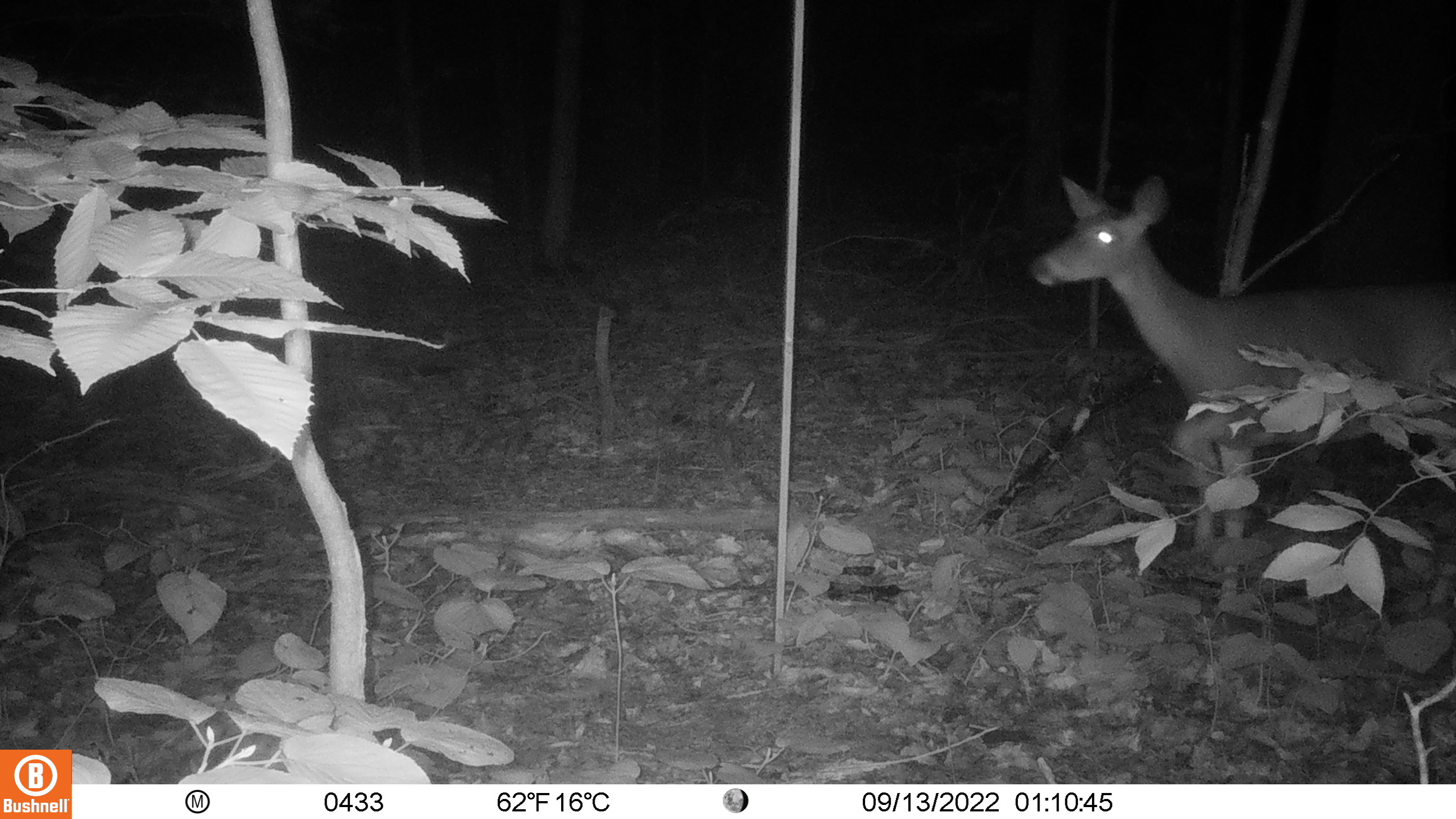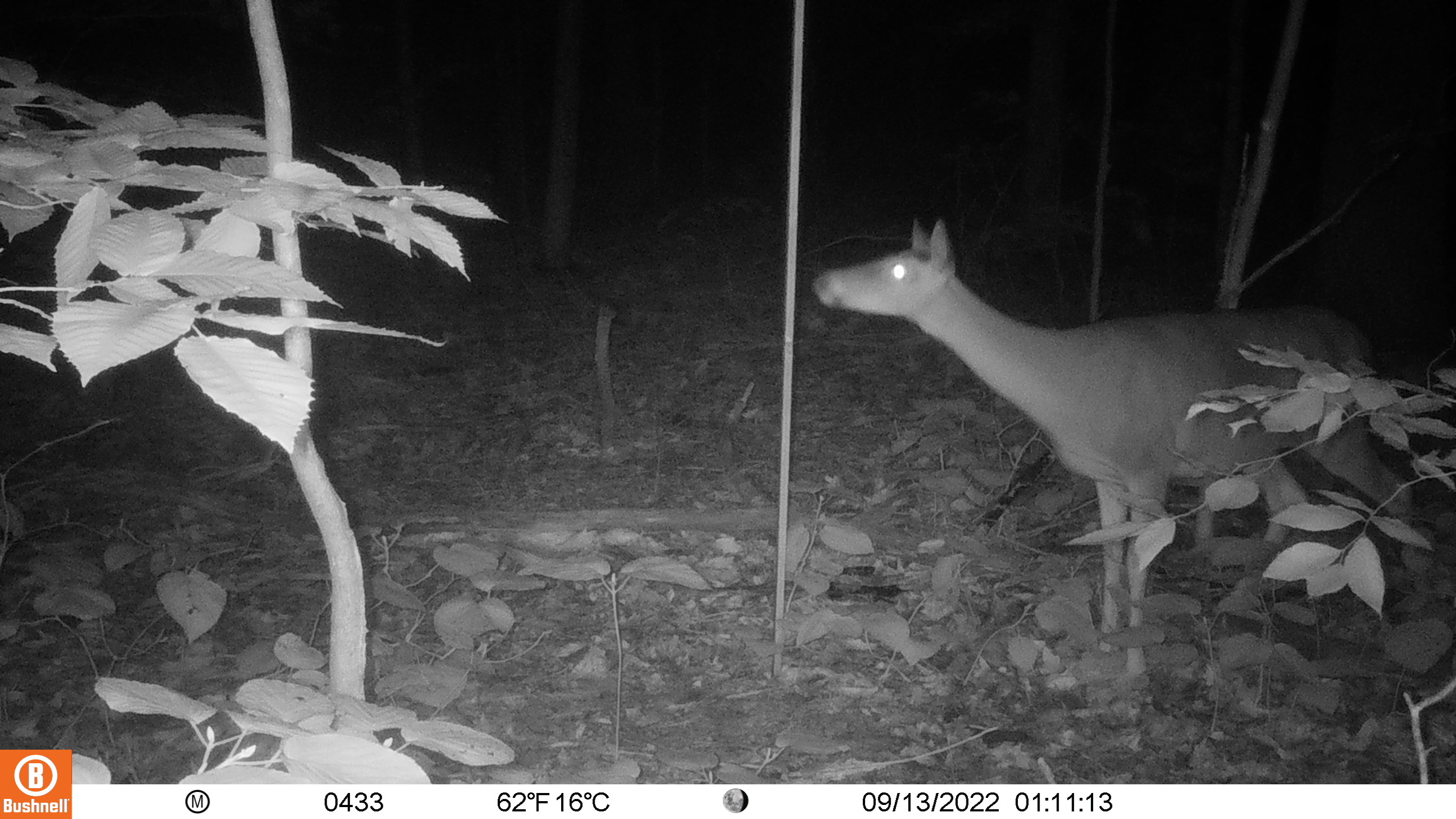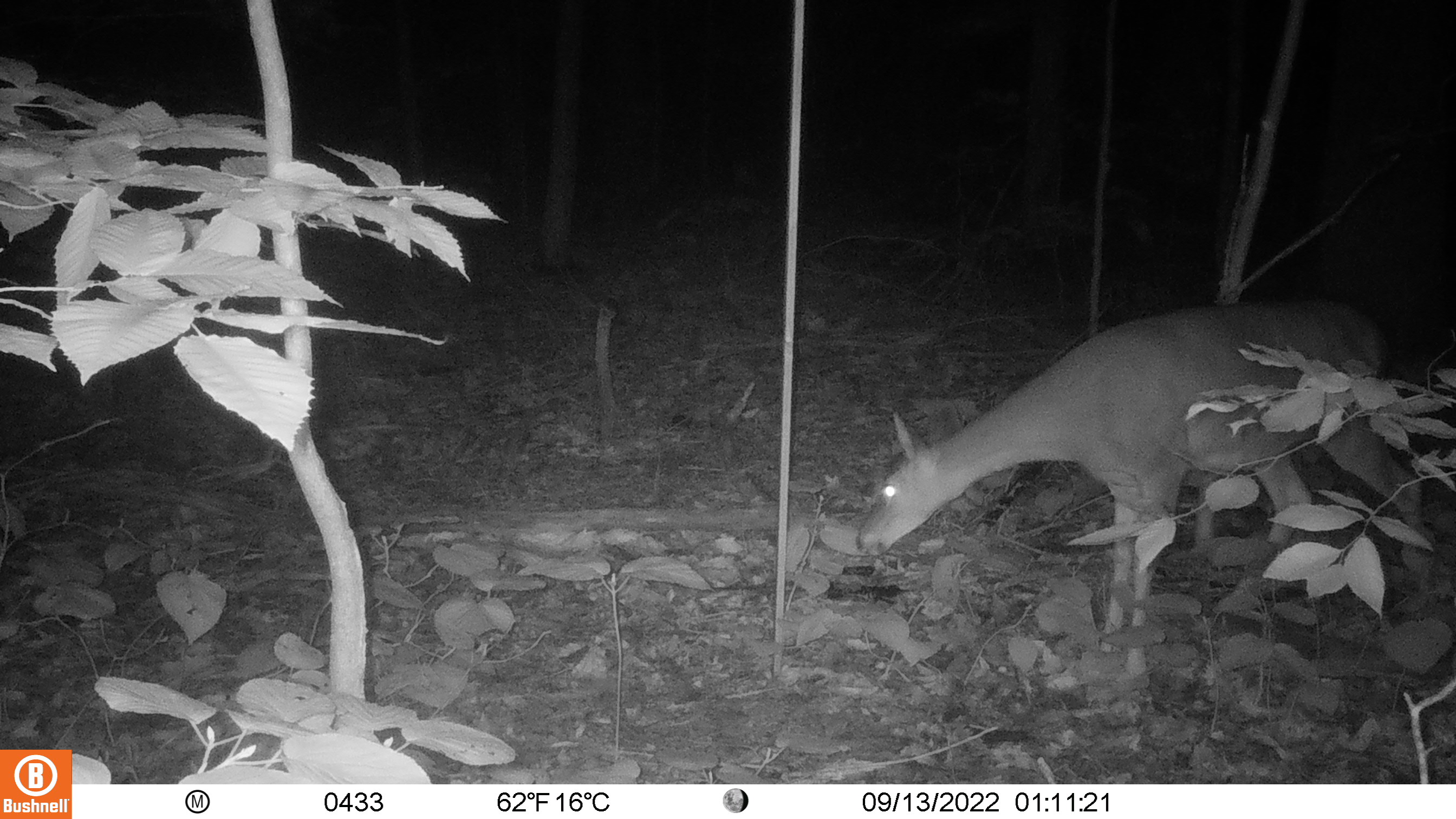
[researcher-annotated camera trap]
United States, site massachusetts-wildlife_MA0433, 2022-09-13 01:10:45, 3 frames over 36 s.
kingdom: Animalia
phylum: Chordata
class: Mammalia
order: Artiodactyla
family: Cervidae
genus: Odocoileus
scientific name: Odocoileus virginianus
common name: white-tailed deer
White-tailed deer (Odocoileus virginianus).